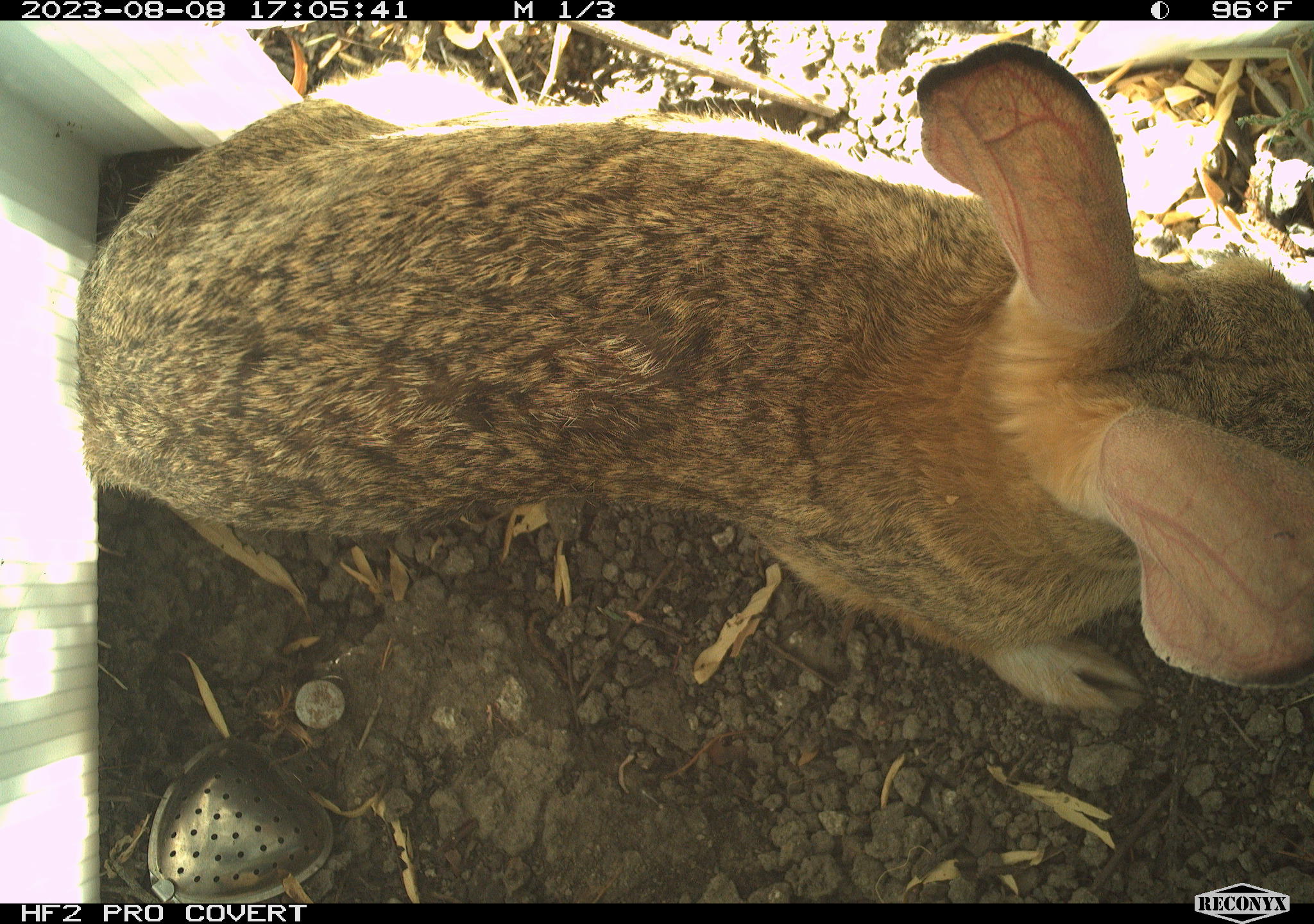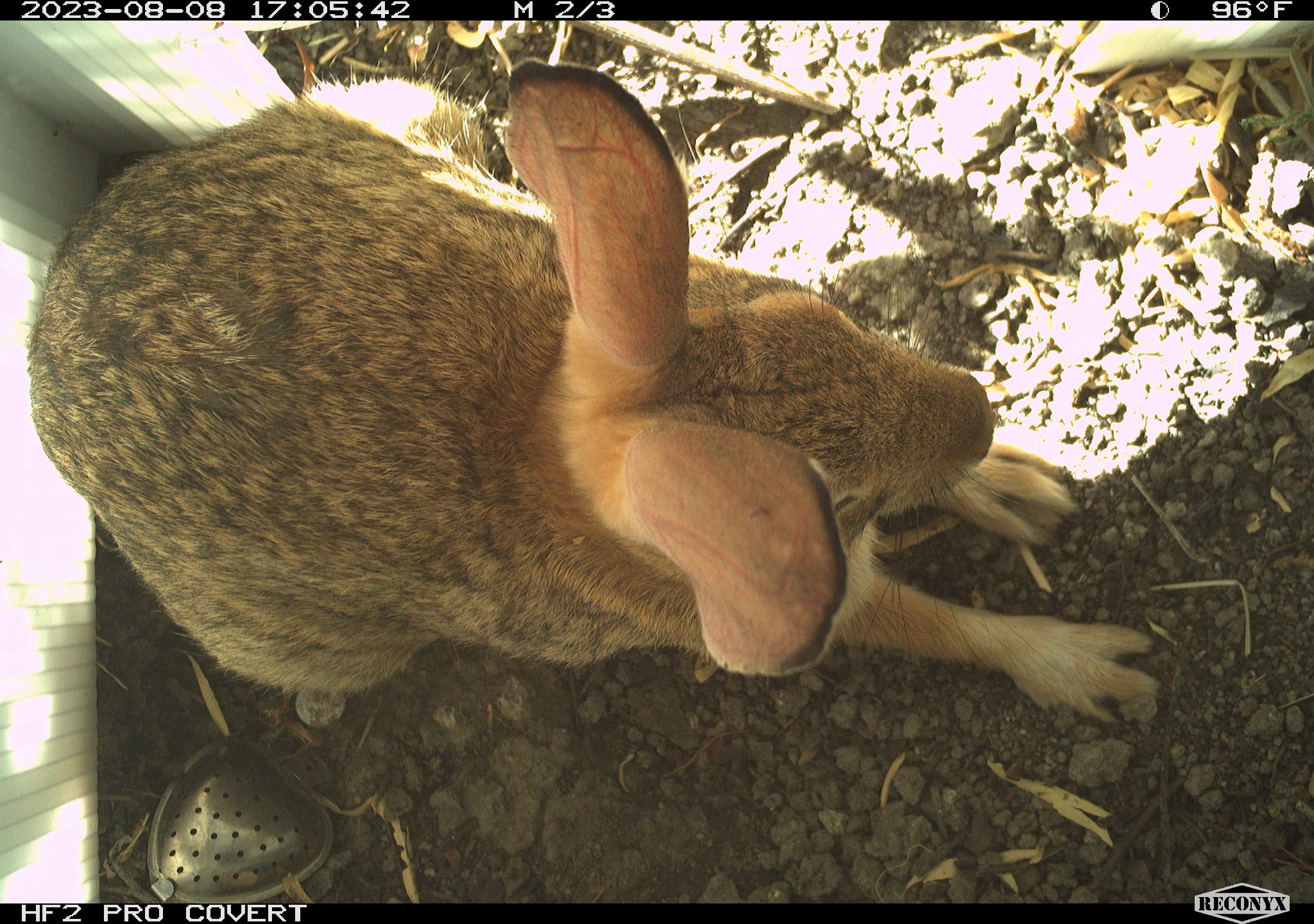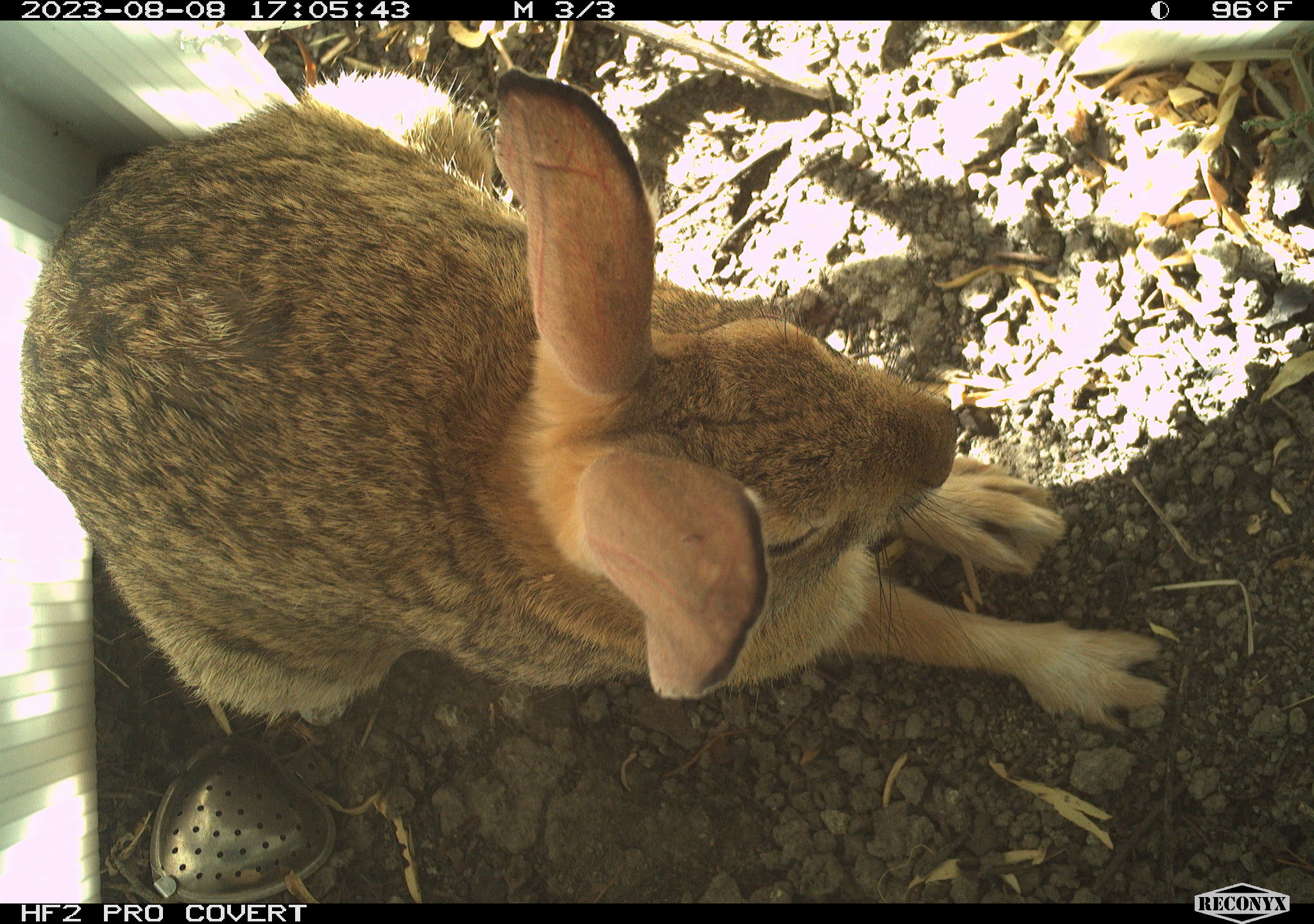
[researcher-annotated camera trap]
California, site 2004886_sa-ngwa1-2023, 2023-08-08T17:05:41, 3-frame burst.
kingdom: Animalia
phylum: Chordata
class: Mammalia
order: Lagomorpha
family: Leporidae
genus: Sylvilagus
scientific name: Sylvilagus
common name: cottontail rabbits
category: sylvilagus species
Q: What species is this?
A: Sylvilagus species (cottontail rabbits) (Sylvilagus).